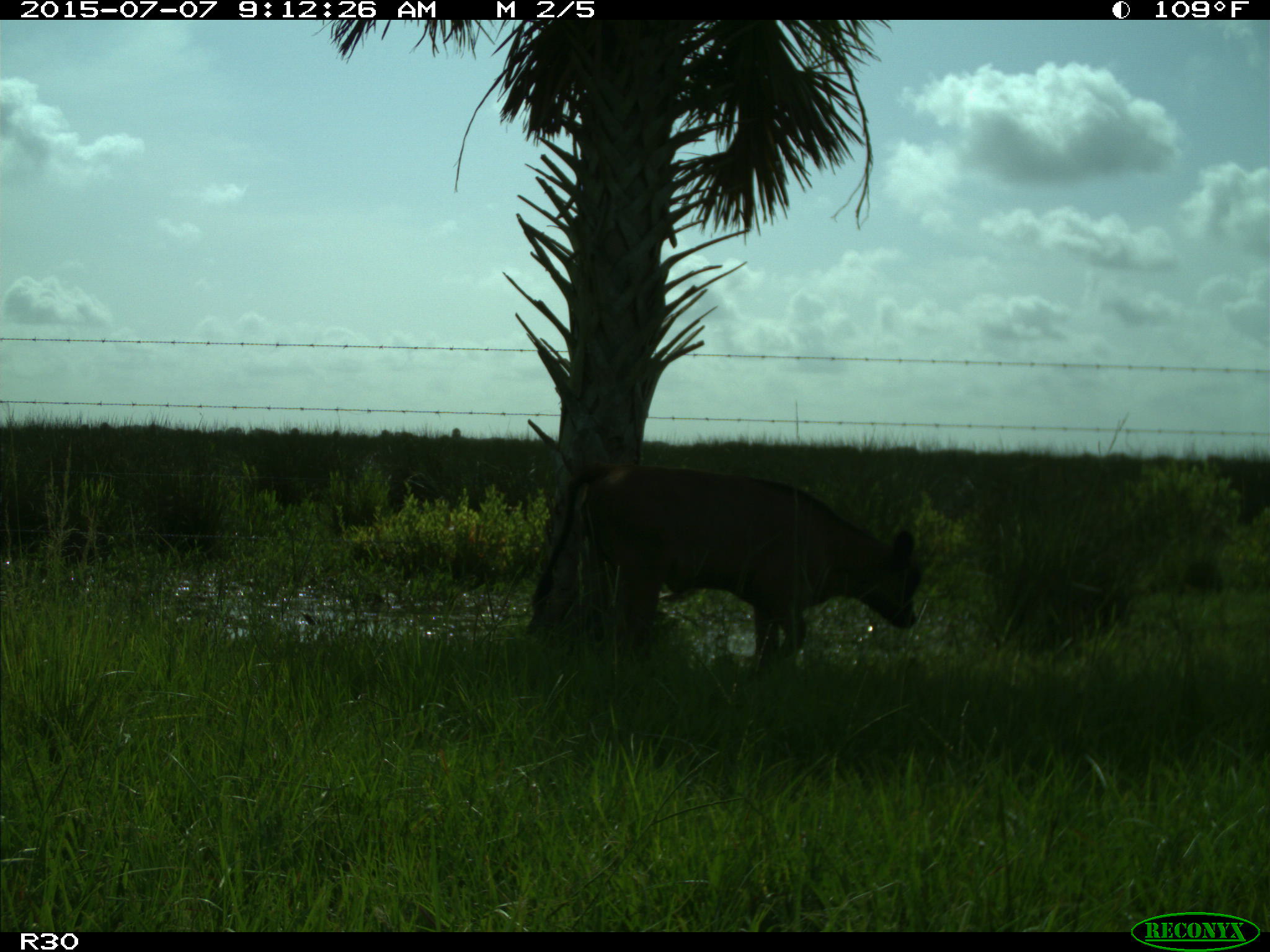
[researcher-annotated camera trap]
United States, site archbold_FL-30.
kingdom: Animalia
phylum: Chordata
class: Mammalia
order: Artiodactyla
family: Bovidae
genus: Bos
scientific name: Bos taurus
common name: domestic cow